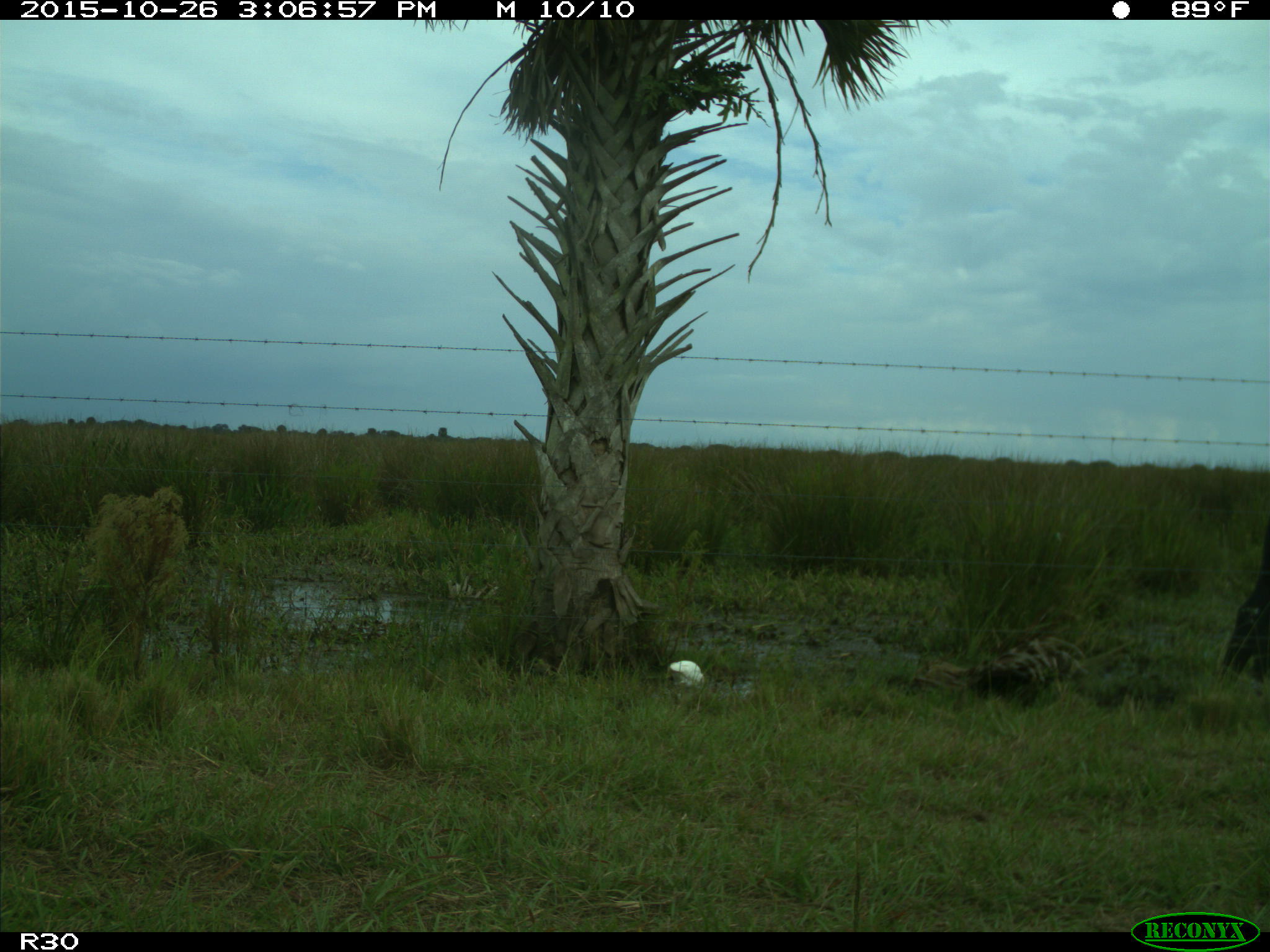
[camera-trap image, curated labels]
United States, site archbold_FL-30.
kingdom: Animalia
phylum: Chordata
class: Mammalia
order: Artiodactyla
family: Bovidae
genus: Bos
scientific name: Bos taurus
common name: domestic cow